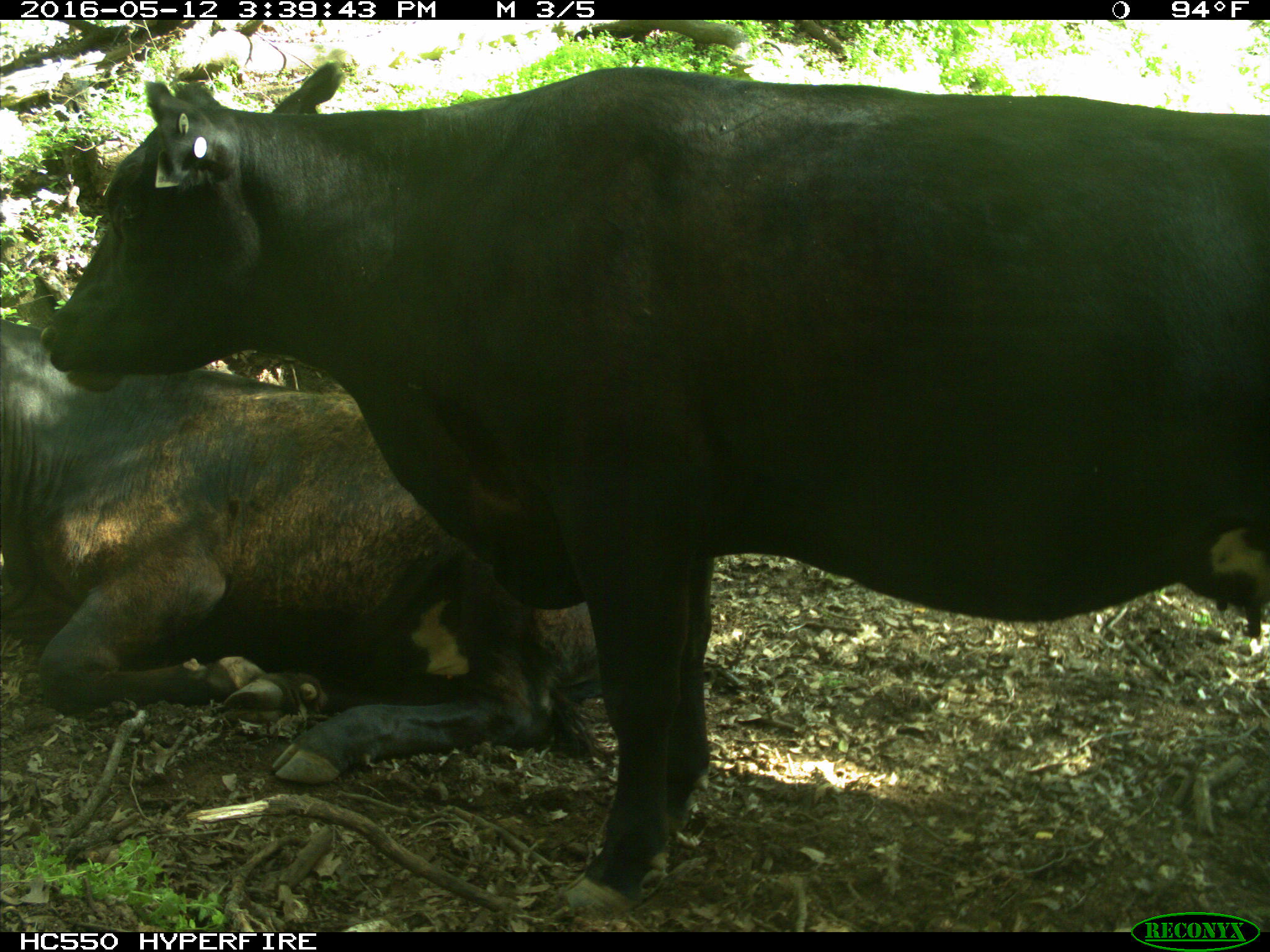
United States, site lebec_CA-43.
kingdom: Animalia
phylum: Chordata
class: Mammalia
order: Artiodactyla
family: Bovidae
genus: Bos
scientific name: Bos taurus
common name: domestic cow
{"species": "Bos taurus (domestic cow)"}